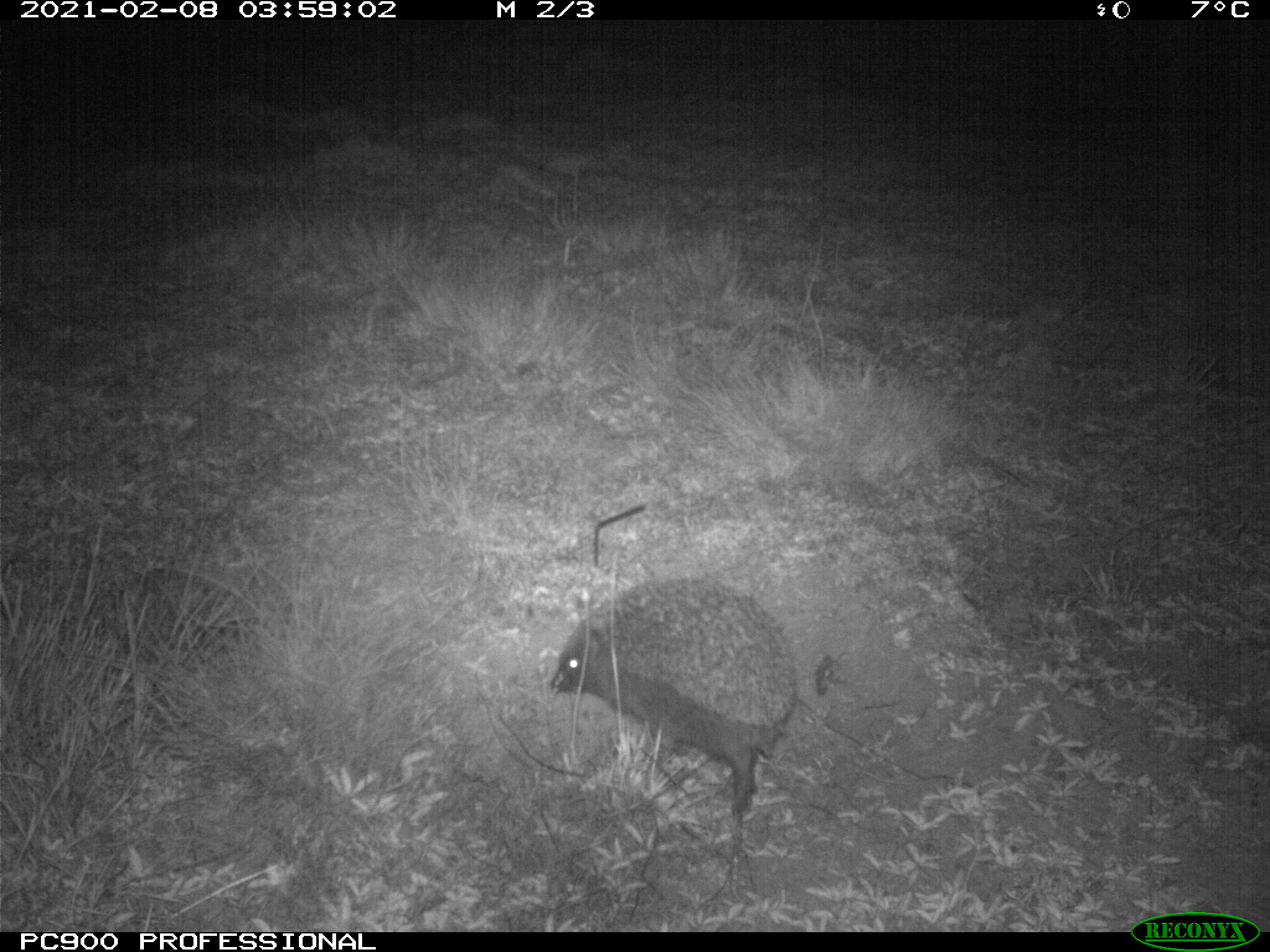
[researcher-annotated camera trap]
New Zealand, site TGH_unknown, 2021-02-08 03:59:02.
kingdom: Animalia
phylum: Chordata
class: Mammalia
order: Eulipotyphla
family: Erinaceidae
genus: Erinaceus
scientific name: Erinaceus europaeus europaeus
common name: european hedgehog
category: hedgehog